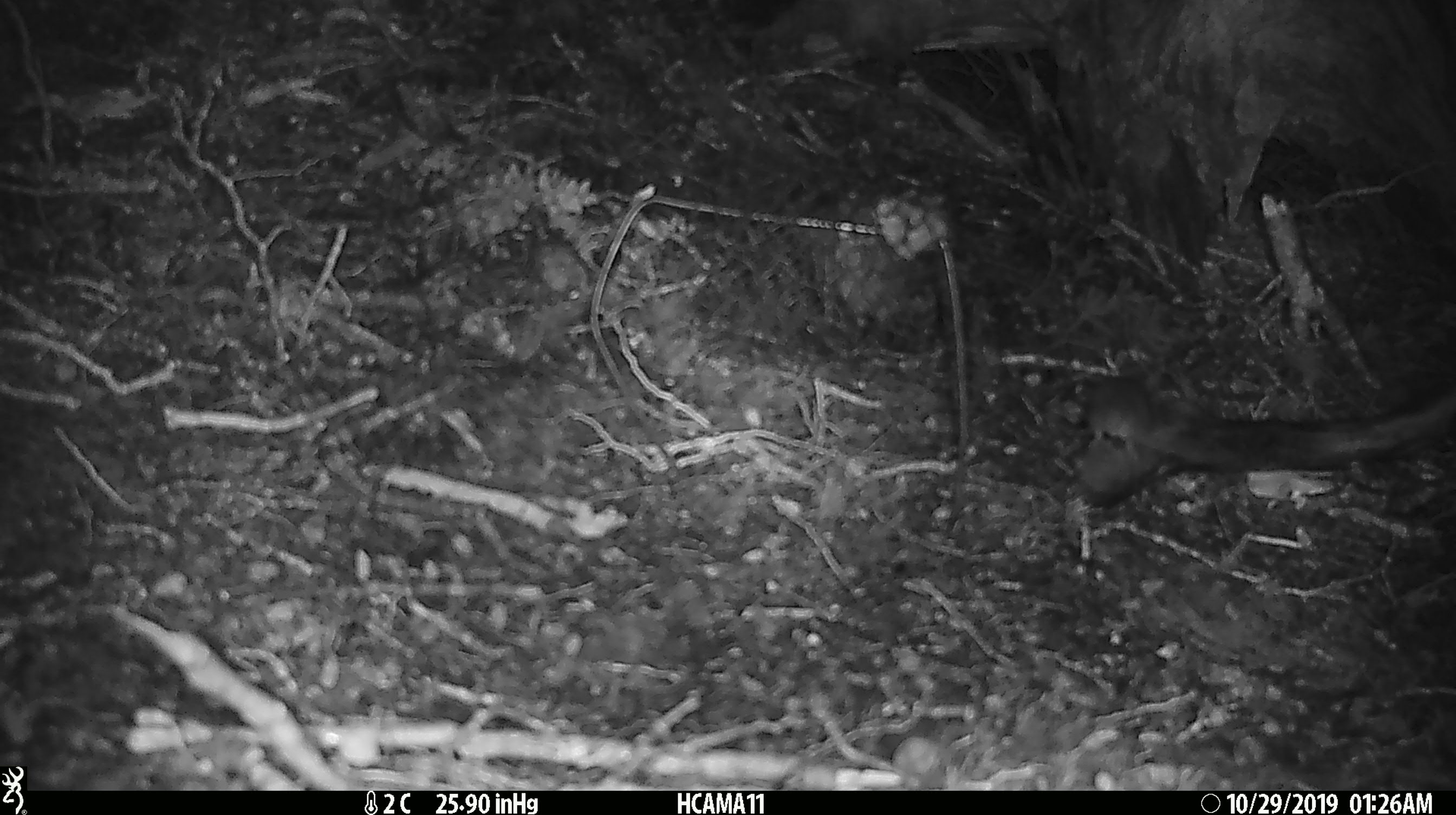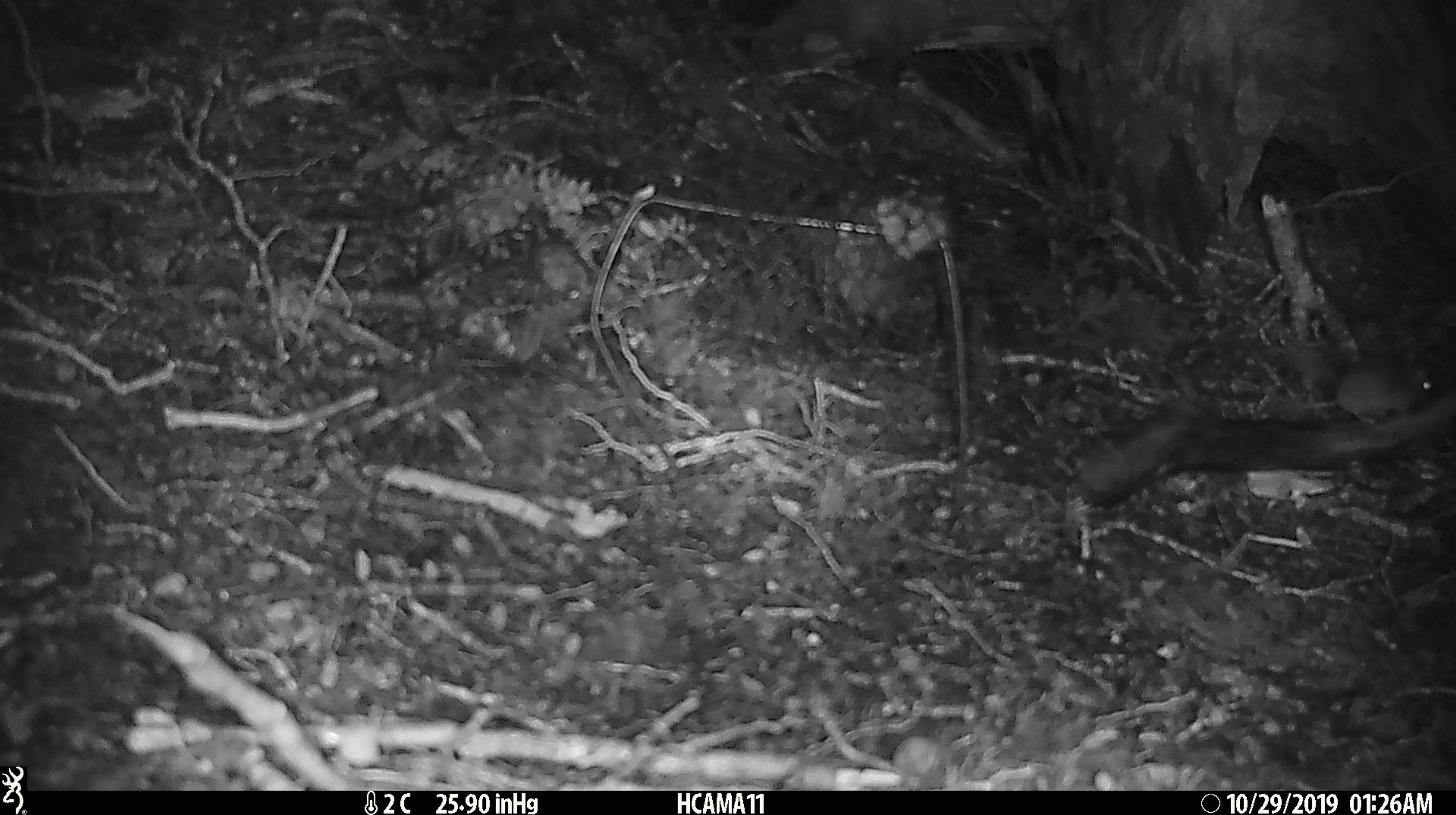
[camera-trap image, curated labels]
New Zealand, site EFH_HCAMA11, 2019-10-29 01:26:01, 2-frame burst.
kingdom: Animalia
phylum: Chordata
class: Mammalia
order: Rodentia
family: Muridae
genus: Mus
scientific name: Mus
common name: mouse